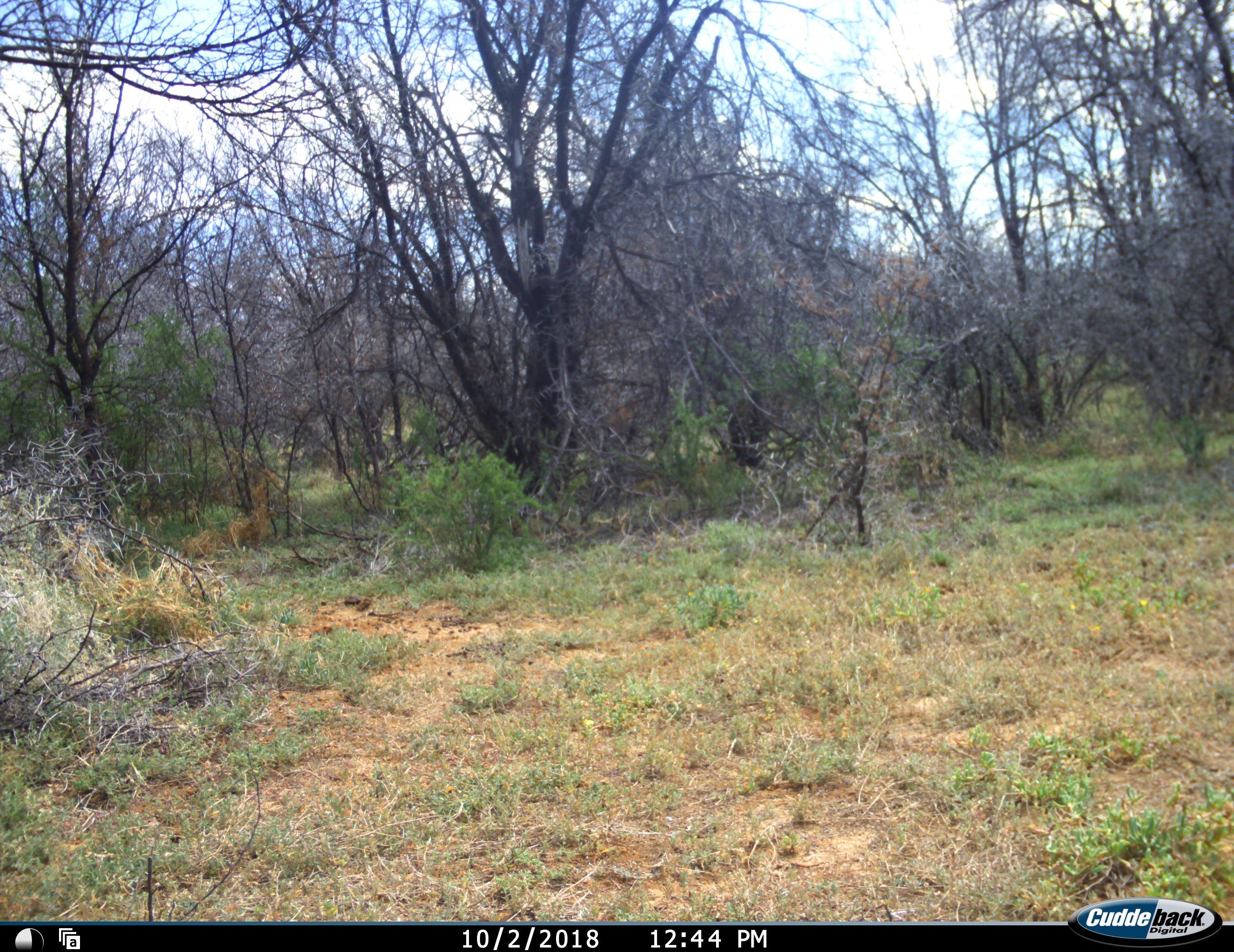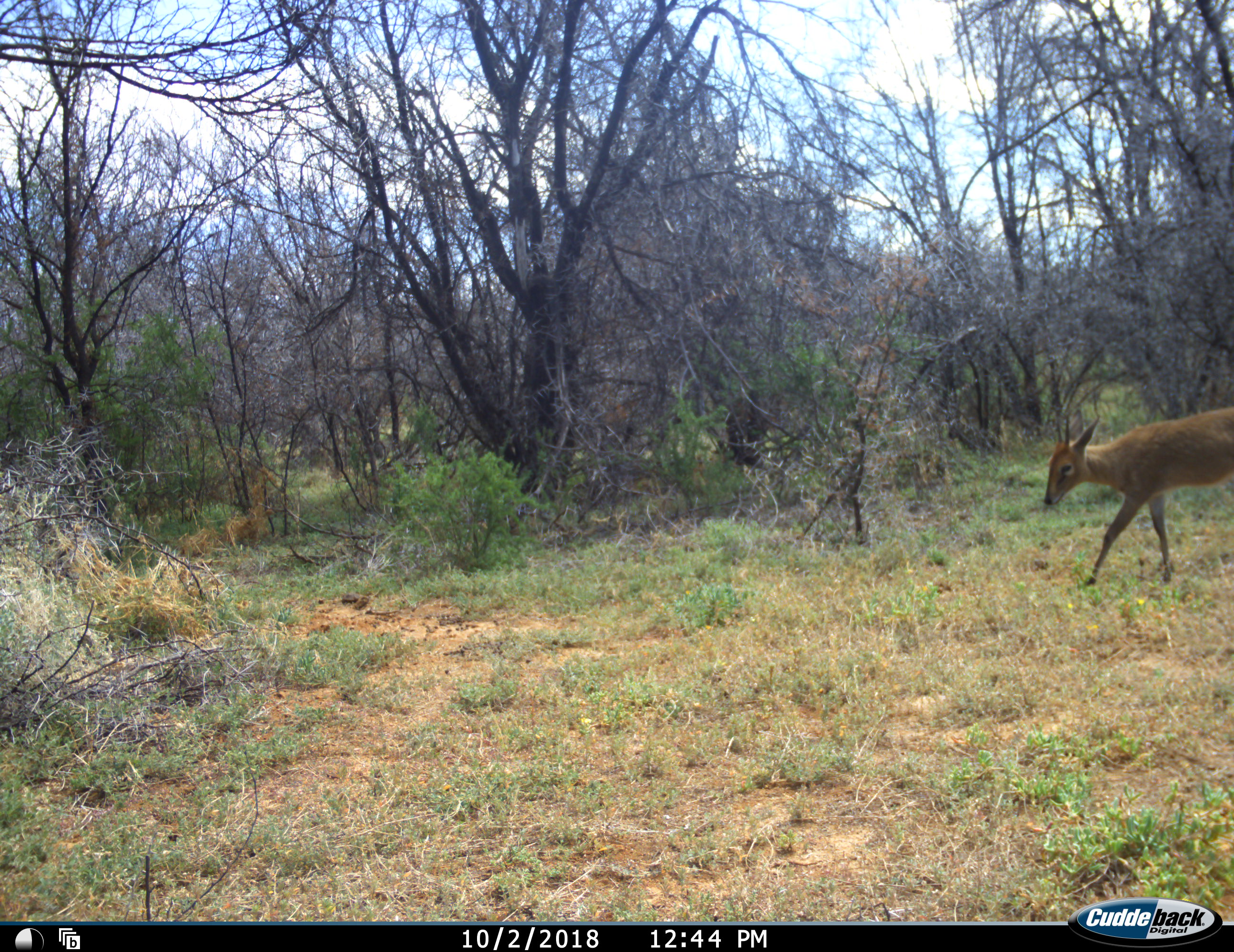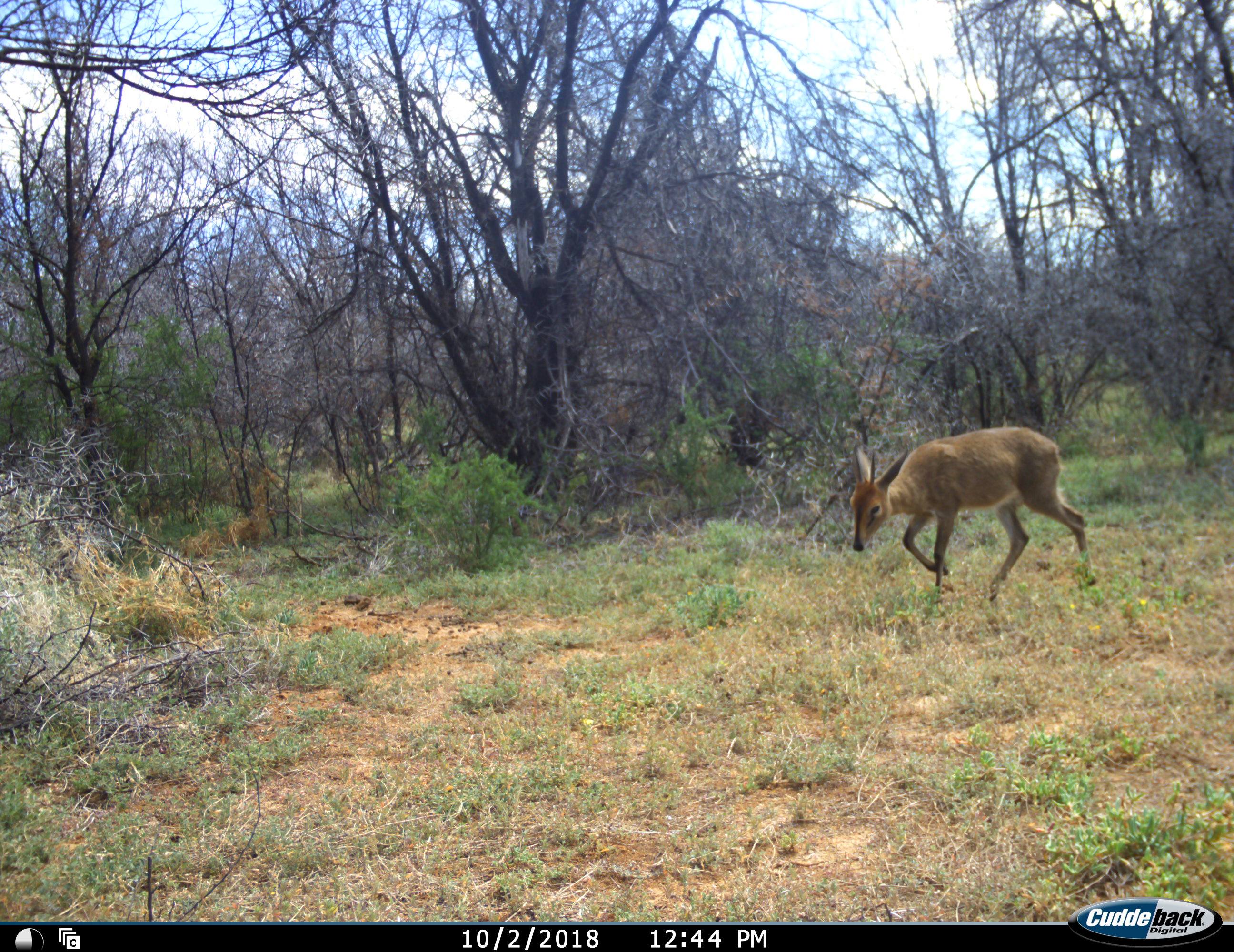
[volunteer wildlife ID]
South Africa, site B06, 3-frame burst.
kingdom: Animalia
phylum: Chordata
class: Mammalia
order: Artiodactyla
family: Bovidae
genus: Sylvicapra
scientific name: Sylvicapra grimmia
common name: common grey duiker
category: duikercommongrey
Duikercommongrey (common grey duiker) (Sylvicapra grimmia), count 1. Behavior (volunteer vote fractions): standing 0%, resting 0%, moving 100%, interacting 0%. Young present (vote fraction): 11%. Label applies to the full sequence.